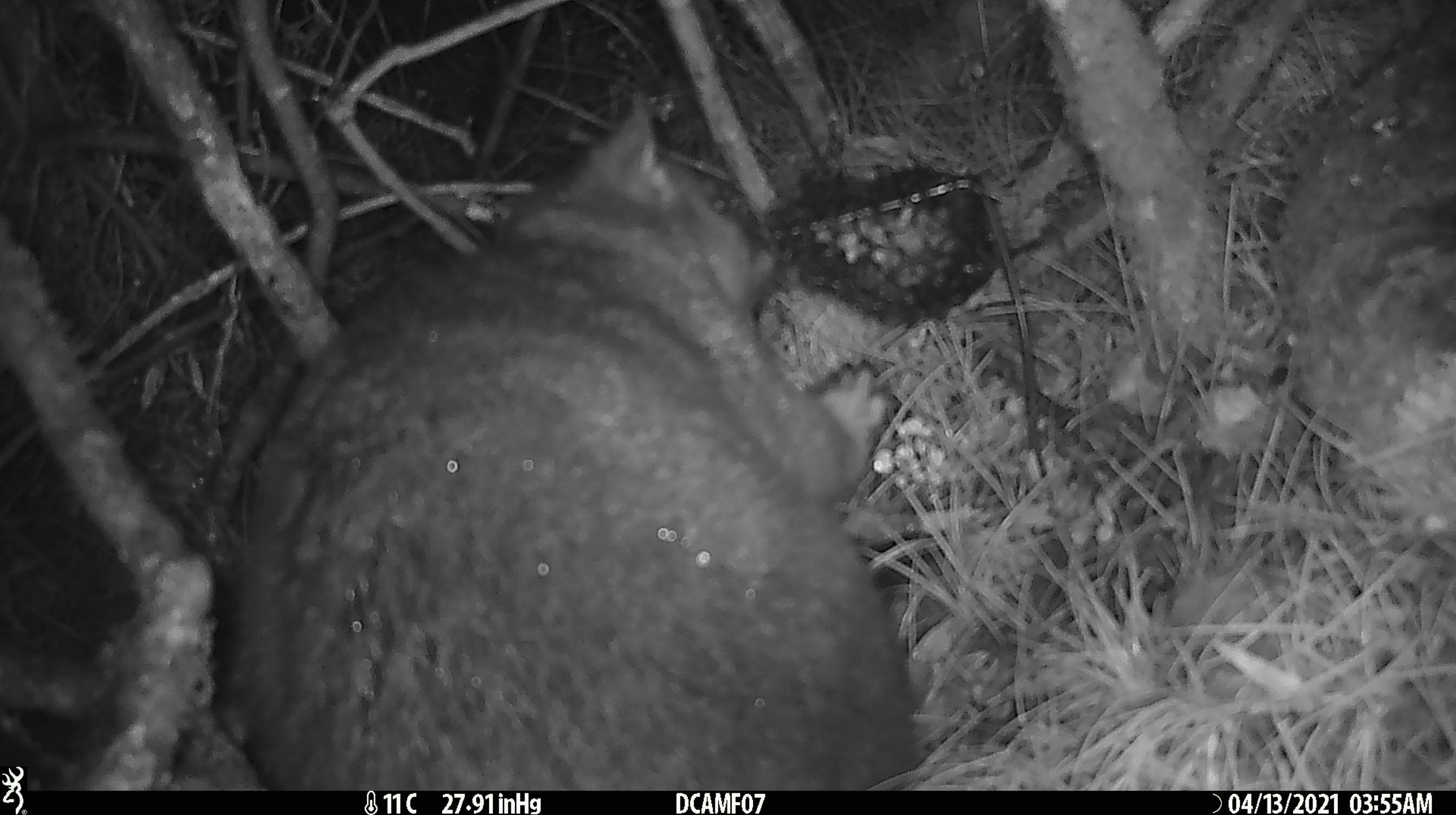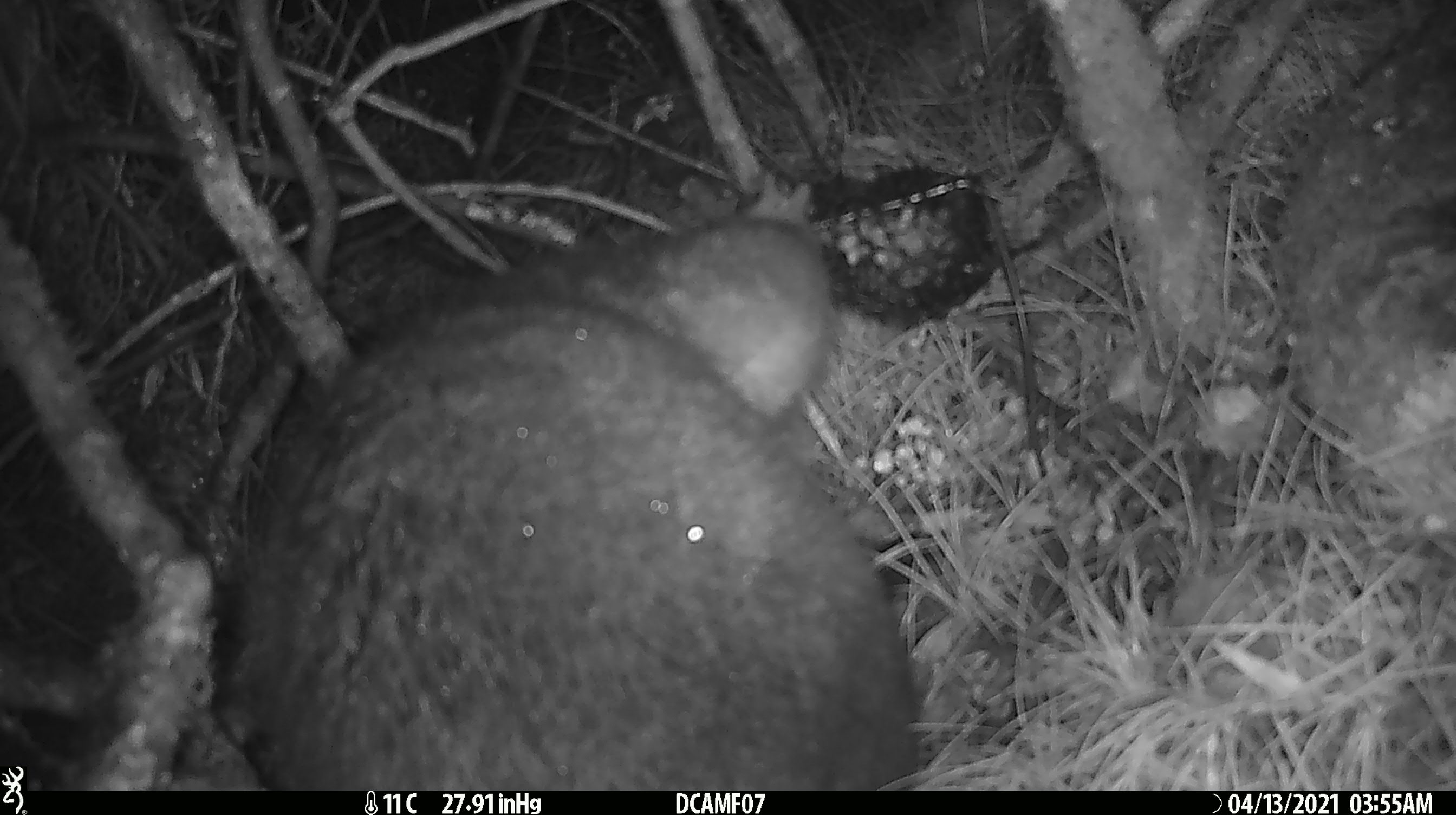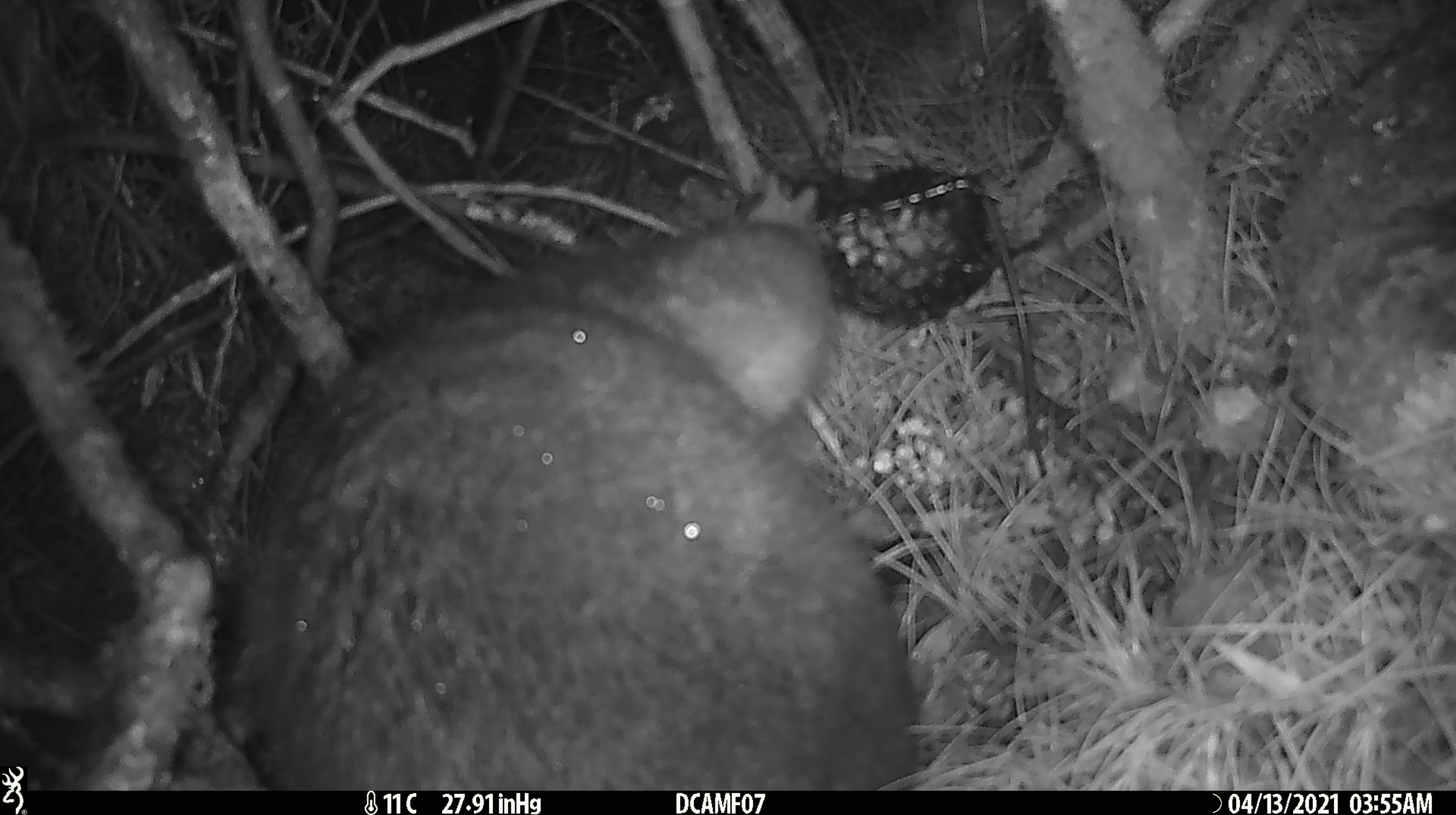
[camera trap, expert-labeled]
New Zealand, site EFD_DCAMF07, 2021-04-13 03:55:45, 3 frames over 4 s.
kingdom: Animalia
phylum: Chordata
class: Mammalia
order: Diprotodontia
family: Phalangeridae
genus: Trichosurus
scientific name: Trichosurus vulpecula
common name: common brushtail possum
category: possum